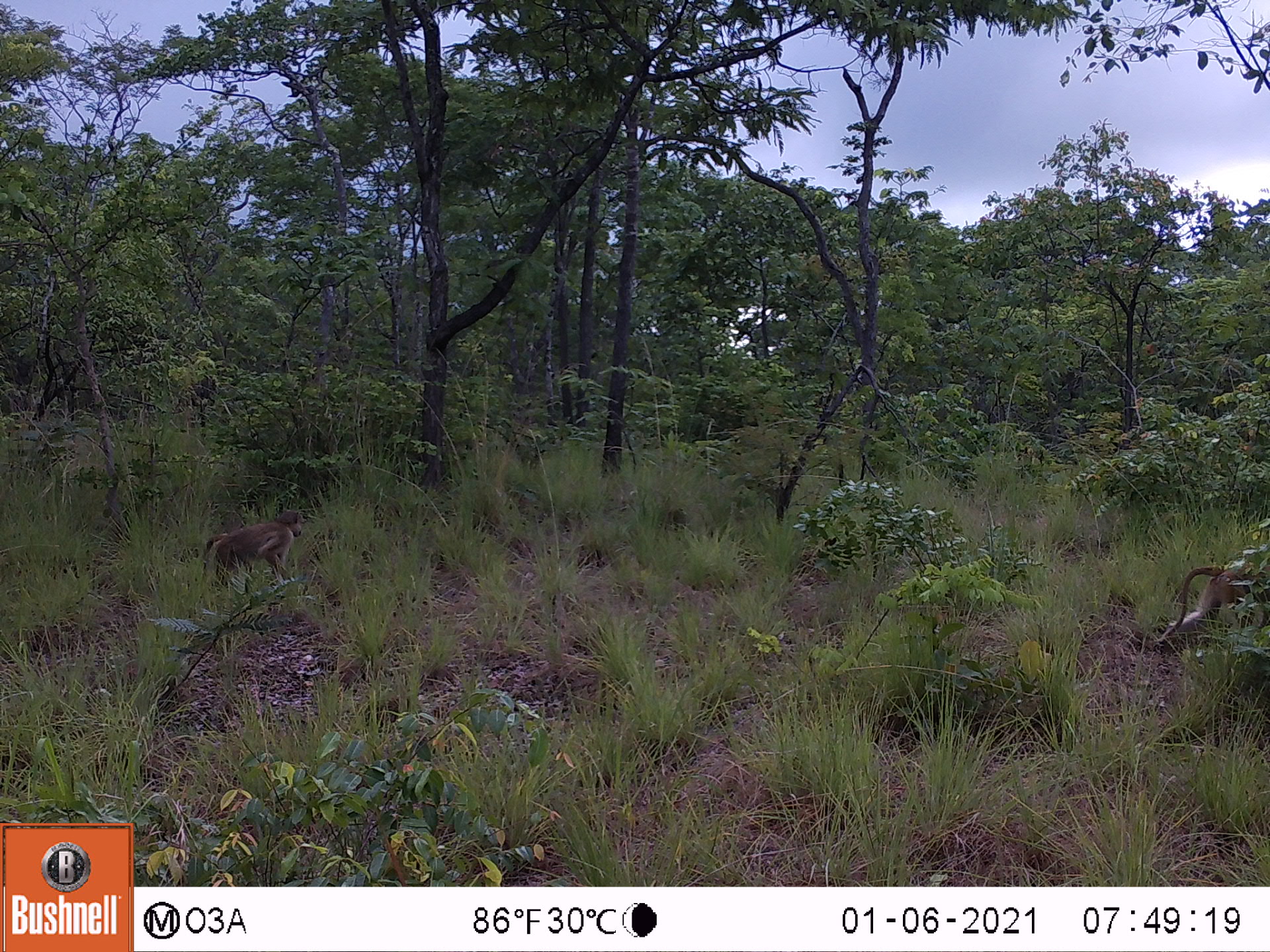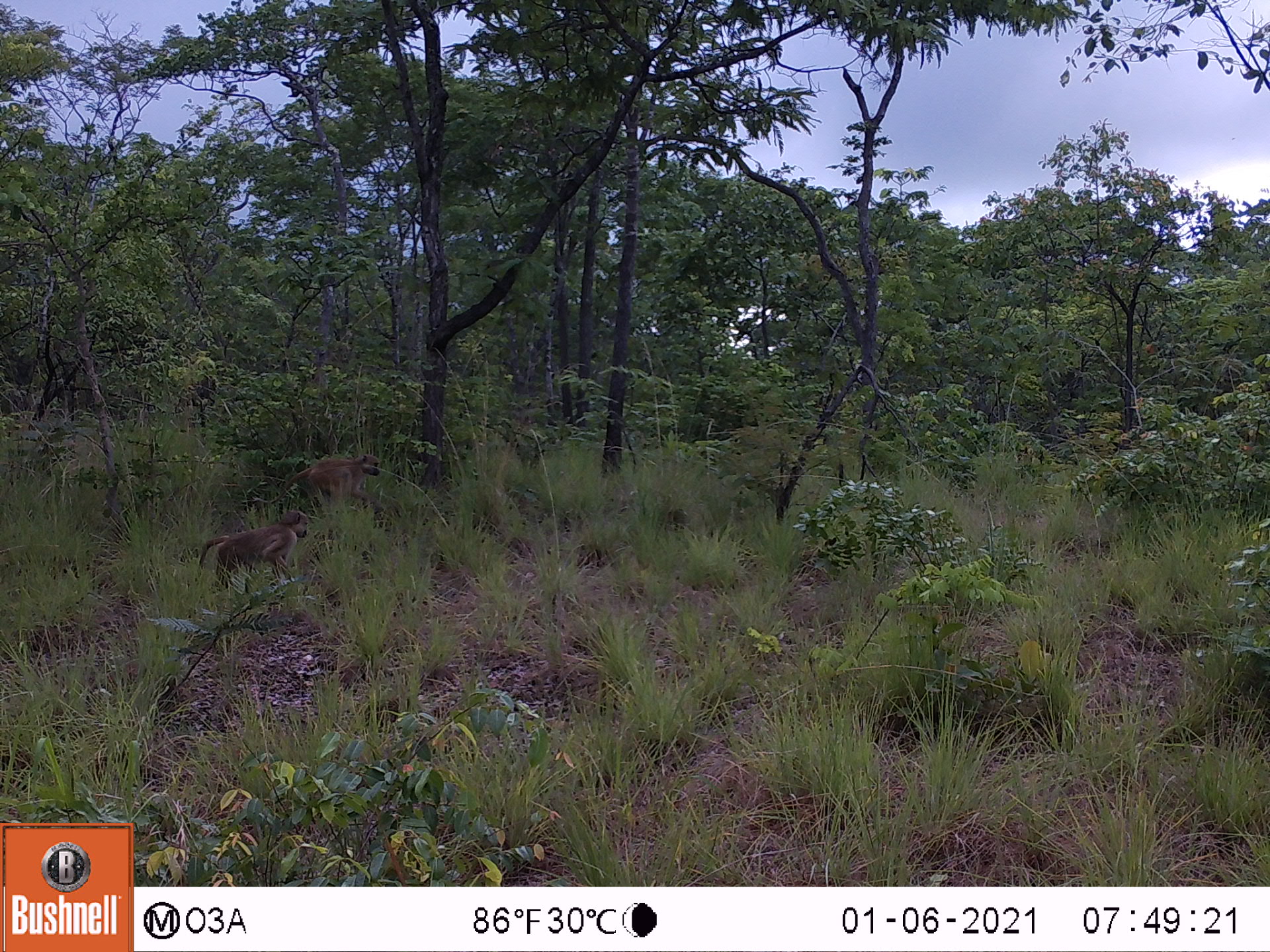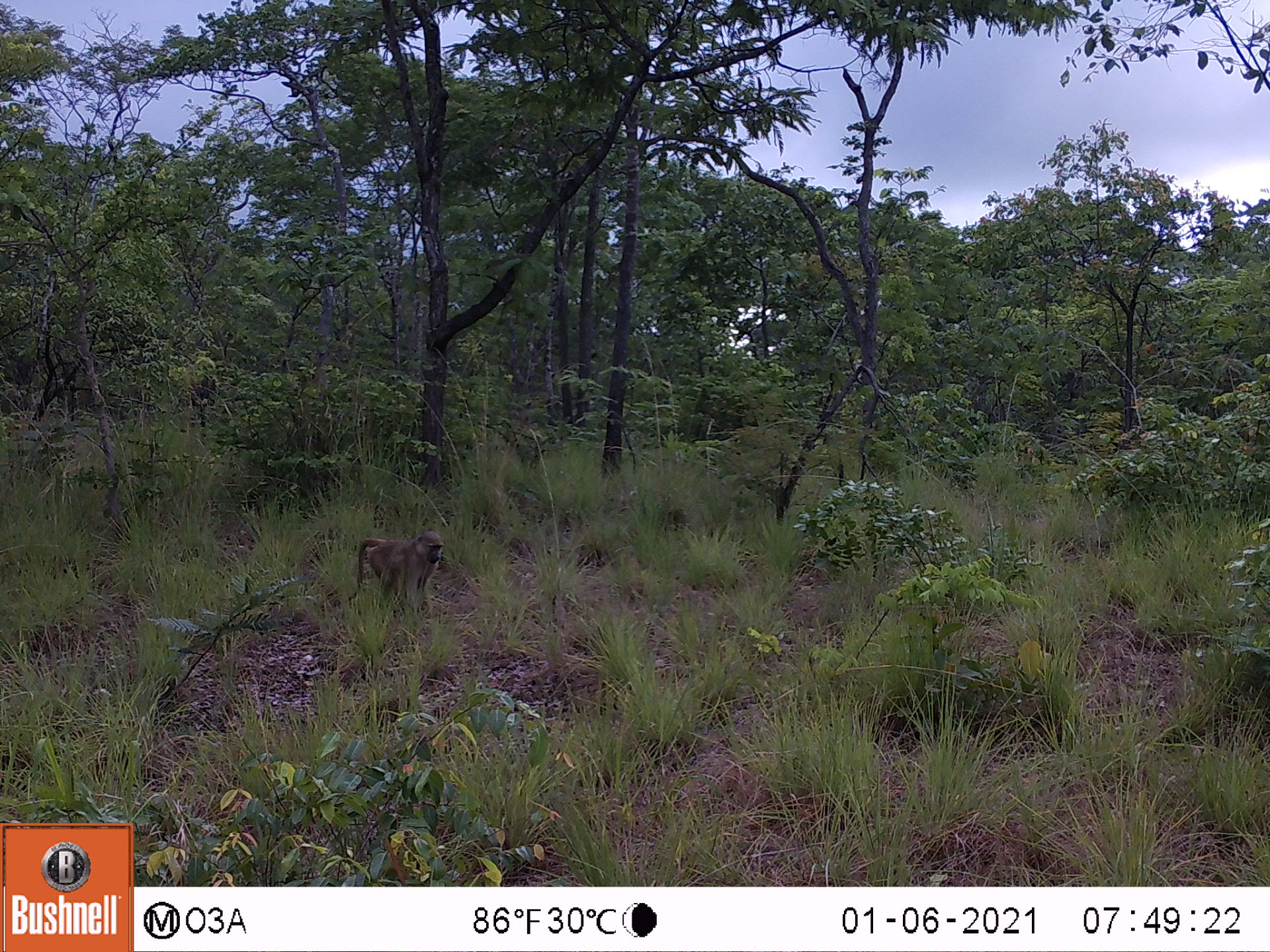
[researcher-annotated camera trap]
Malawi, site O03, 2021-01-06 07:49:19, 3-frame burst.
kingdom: Animalia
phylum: Chordata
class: Mammalia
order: Primates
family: Cercopithecidae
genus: Papio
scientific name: Papio cynocephalus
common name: yellow baboon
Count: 2.